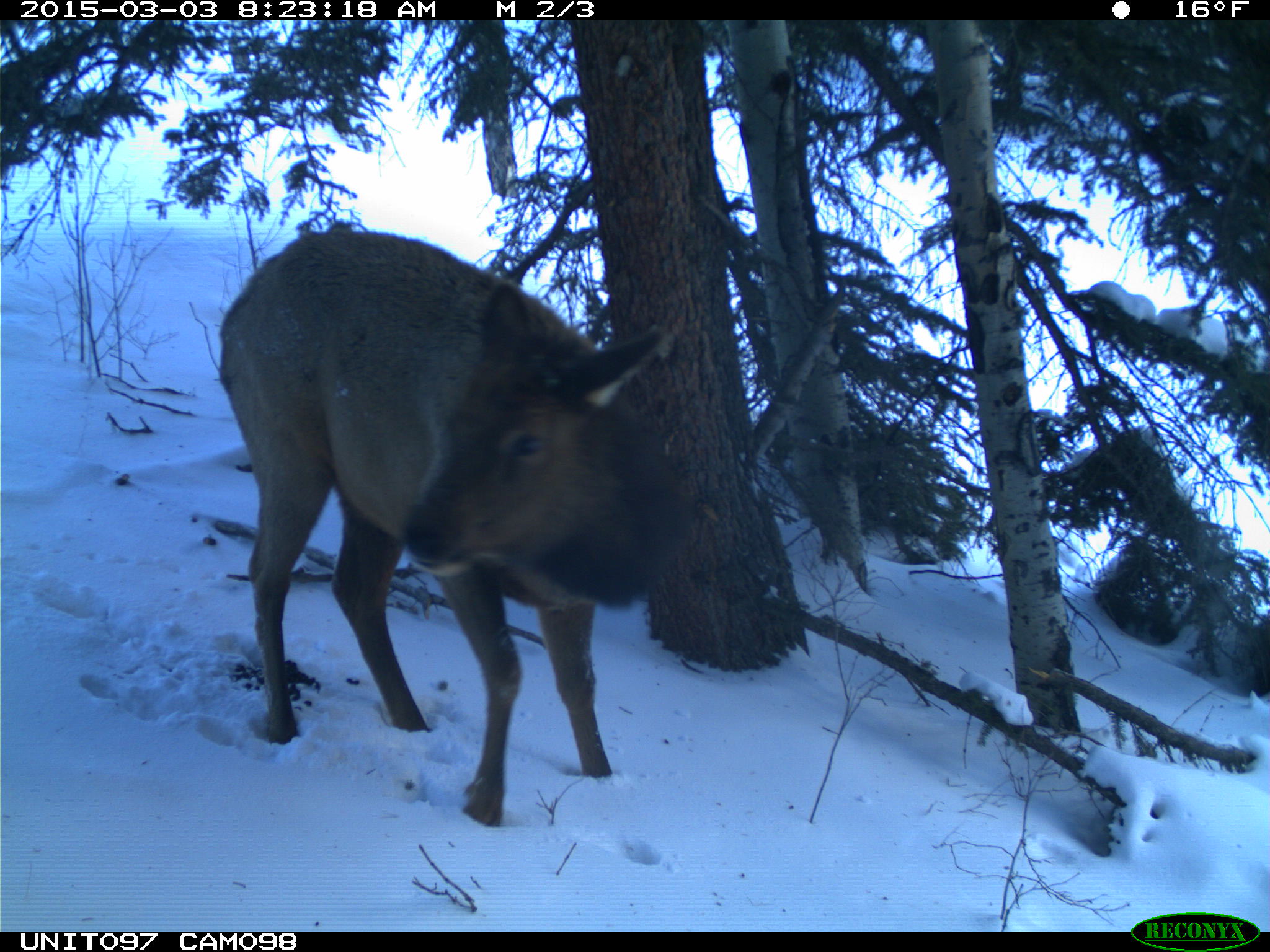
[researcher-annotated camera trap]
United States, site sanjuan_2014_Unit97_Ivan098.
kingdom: Animalia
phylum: Chordata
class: Mammalia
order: Artiodactyla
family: Cervidae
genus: Cervus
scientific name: Cervus elaphus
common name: red deer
Cervus elaphus (red deer).